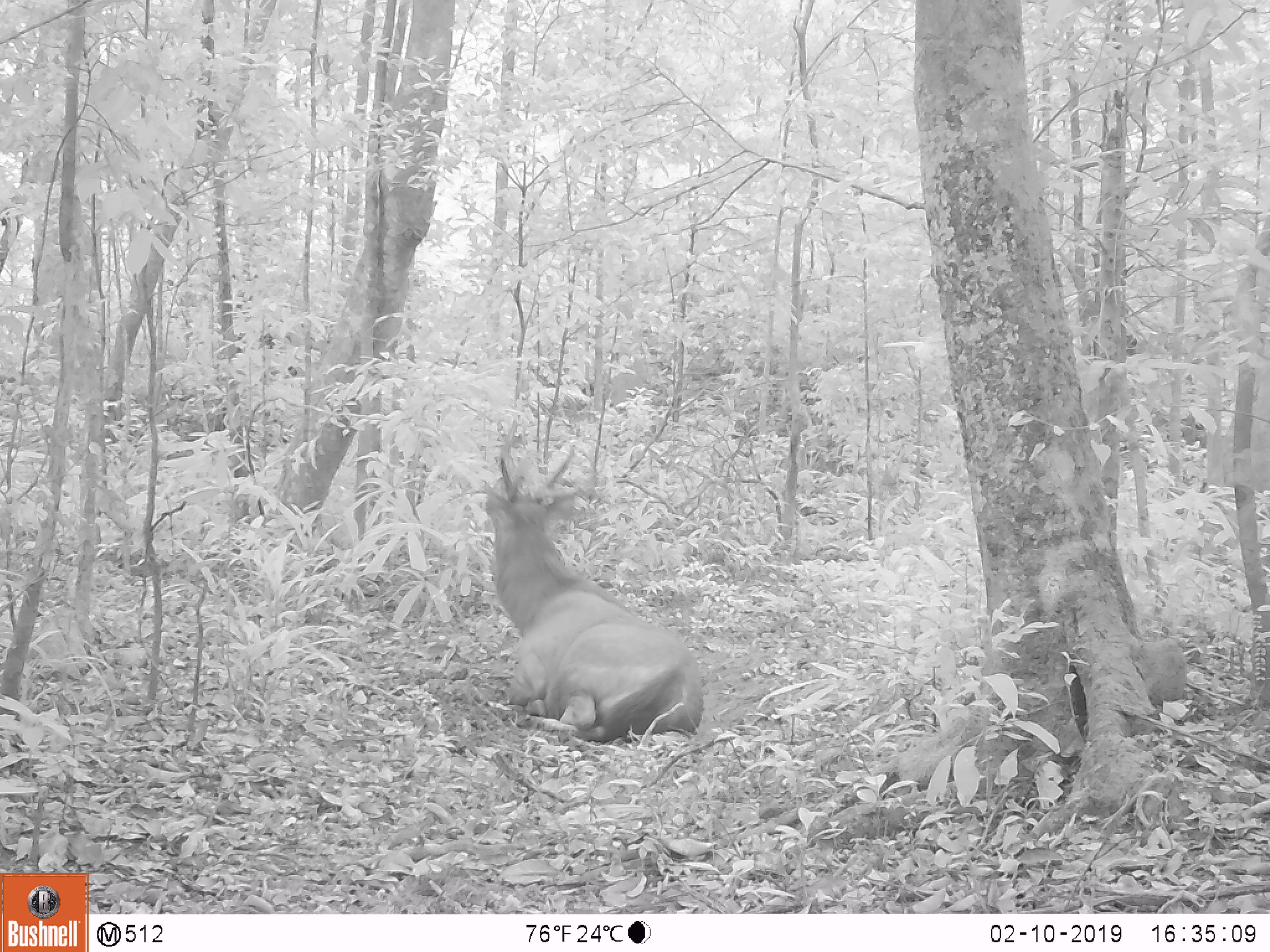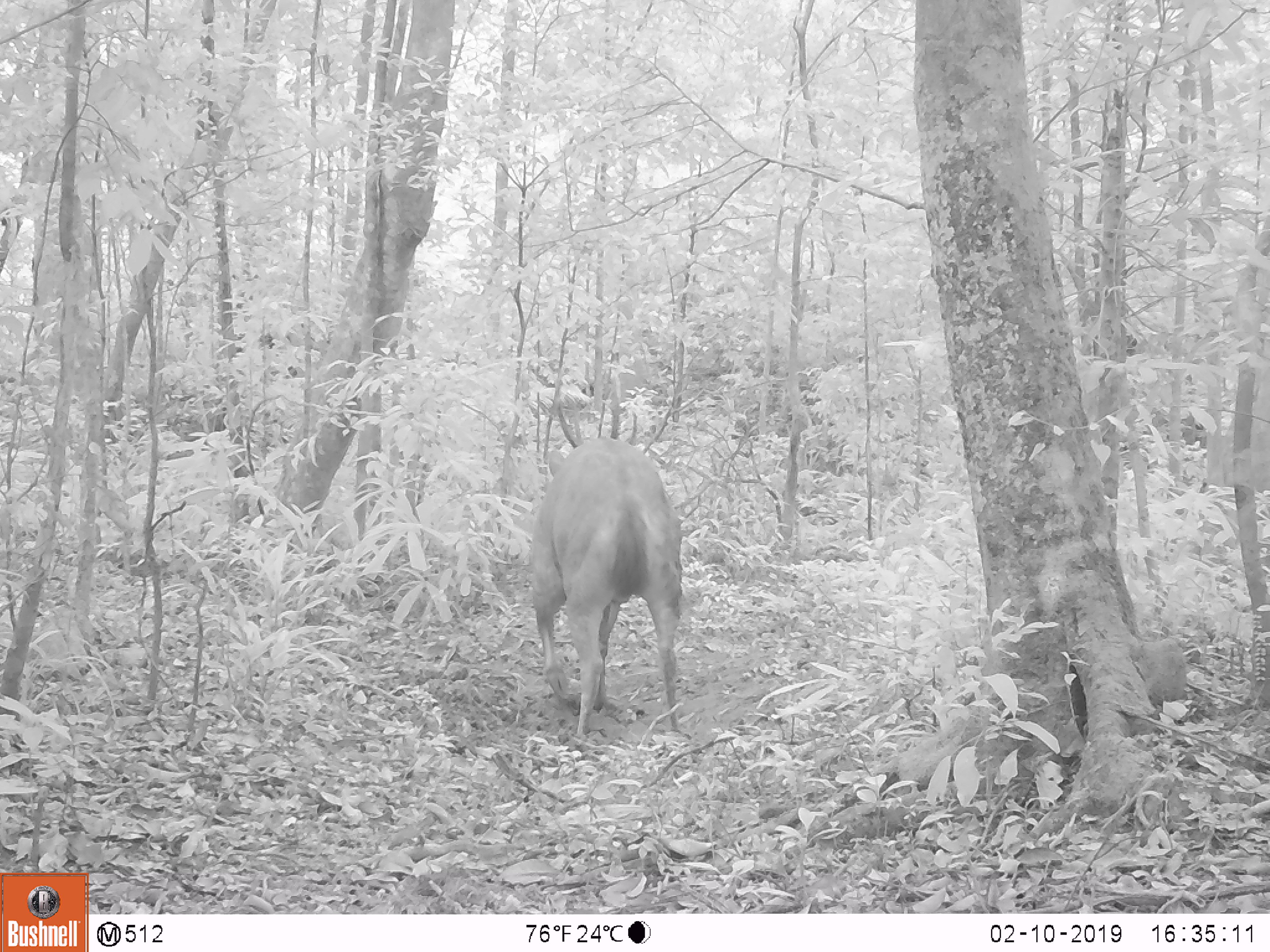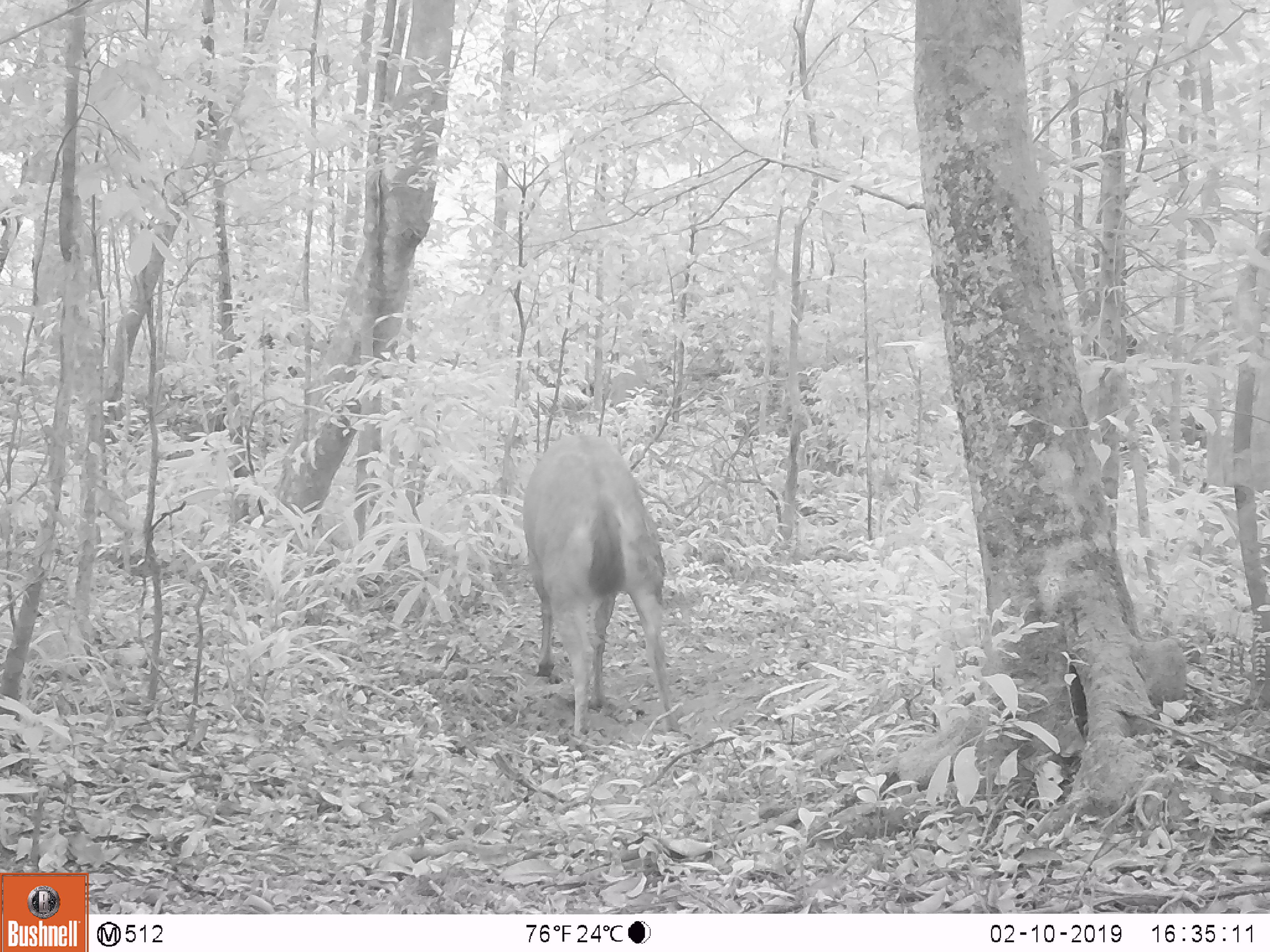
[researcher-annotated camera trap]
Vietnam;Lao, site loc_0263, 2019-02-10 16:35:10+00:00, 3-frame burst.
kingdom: Animalia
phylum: Chordata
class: Mammalia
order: Artiodactyla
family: Cervidae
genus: Rusa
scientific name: Rusa unicolor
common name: sambar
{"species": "sambar (Rusa unicolor)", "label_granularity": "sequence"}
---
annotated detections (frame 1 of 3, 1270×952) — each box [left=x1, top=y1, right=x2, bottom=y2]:
sambar: [left=474, top=447, right=705, bottom=742]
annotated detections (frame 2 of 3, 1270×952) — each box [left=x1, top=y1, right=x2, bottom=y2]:
sambar: [left=525, top=369, right=682, bottom=735]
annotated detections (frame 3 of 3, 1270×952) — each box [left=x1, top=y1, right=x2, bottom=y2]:
sambar: [left=519, top=430, right=683, bottom=737]